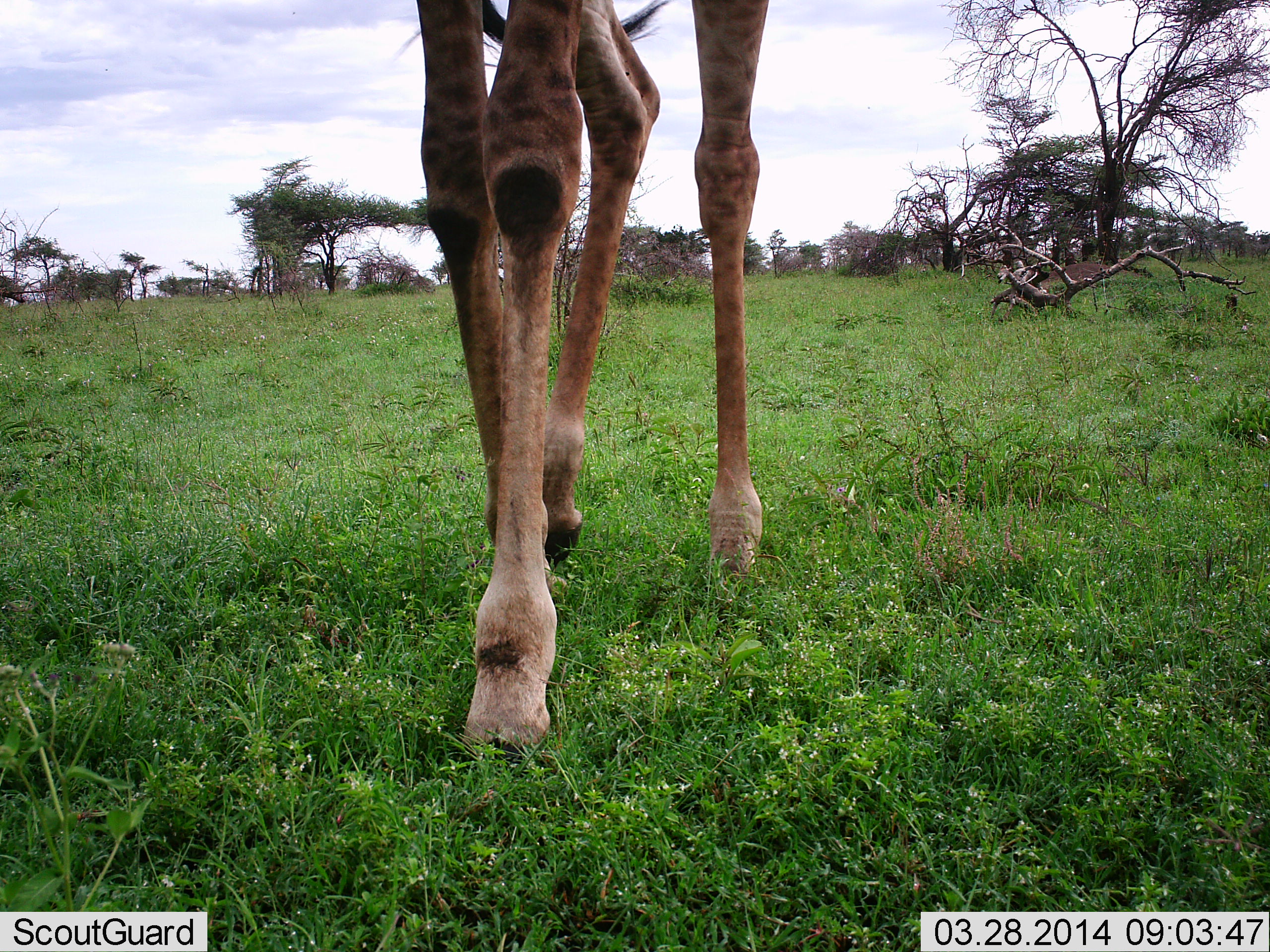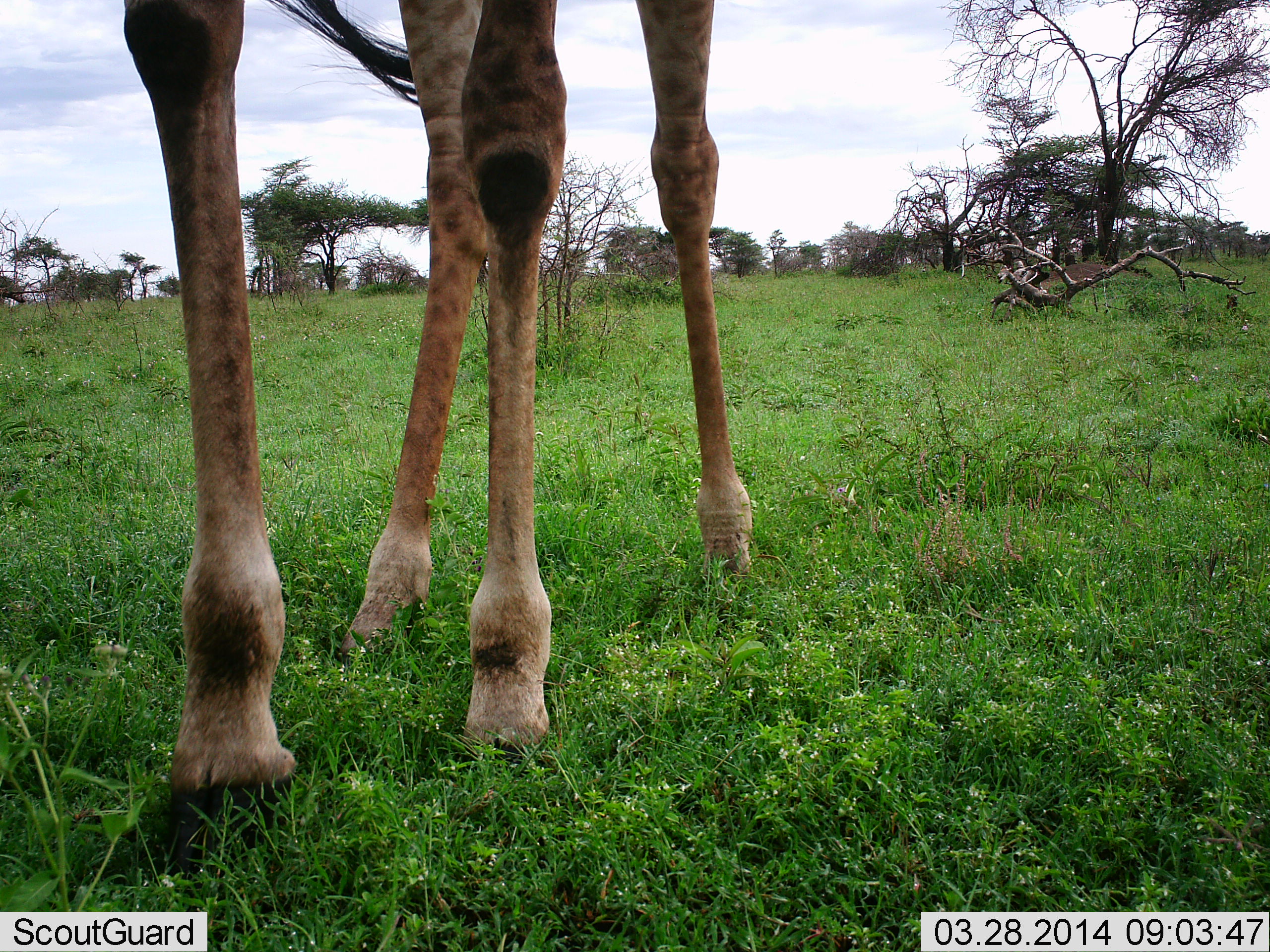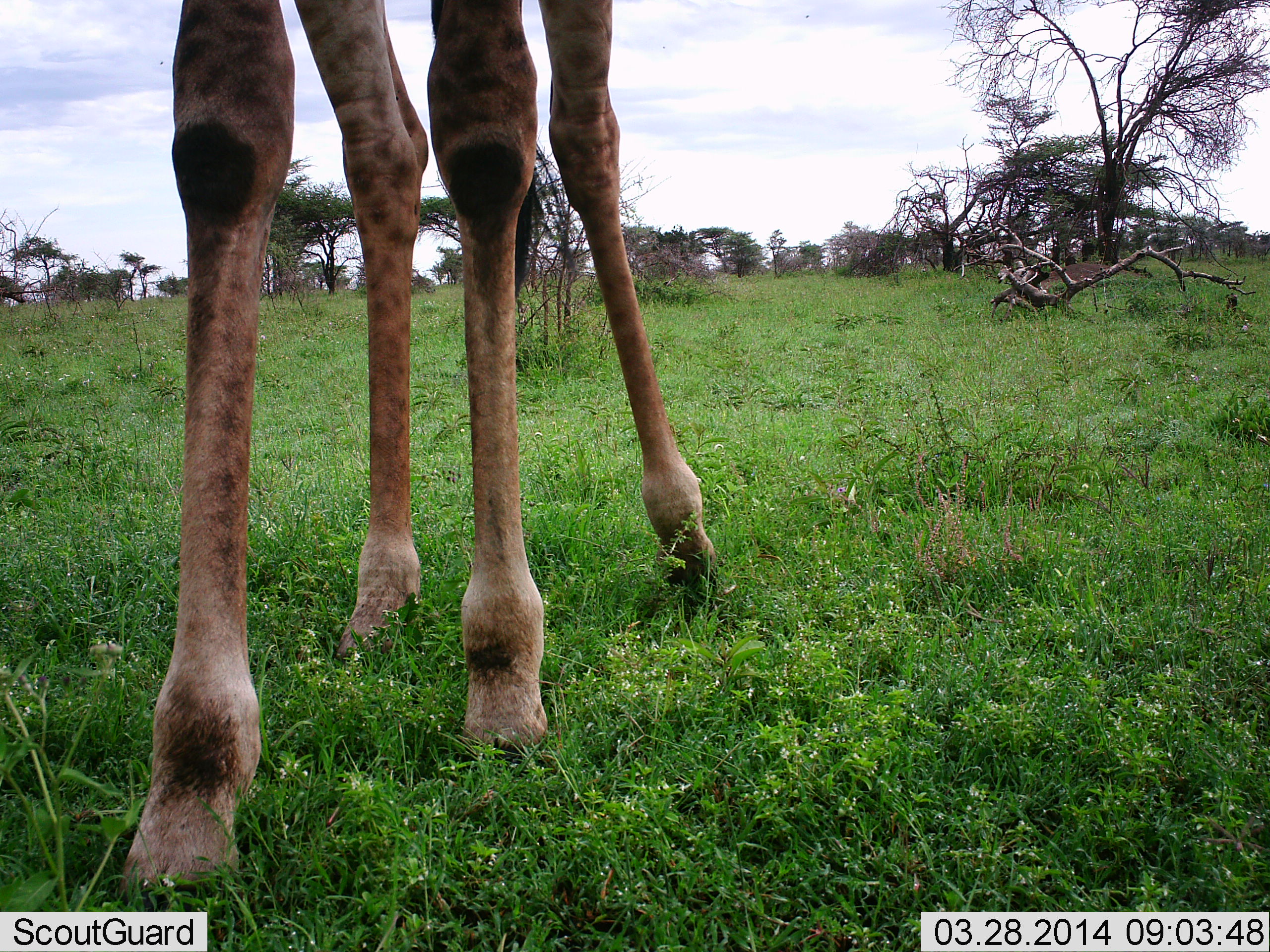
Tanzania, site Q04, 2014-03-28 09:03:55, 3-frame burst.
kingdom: Animalia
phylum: Chordata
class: Mammalia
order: Artiodactyla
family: Giraffidae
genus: Giraffa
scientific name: Giraffa camelopardalis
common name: giraffe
Giraffe (Giraffa camelopardalis), count 1. Behavior (volunteer vote fractions): standing 0%, resting 0%, moving 100%, interacting 0%. Young present (vote fraction): 0%. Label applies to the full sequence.